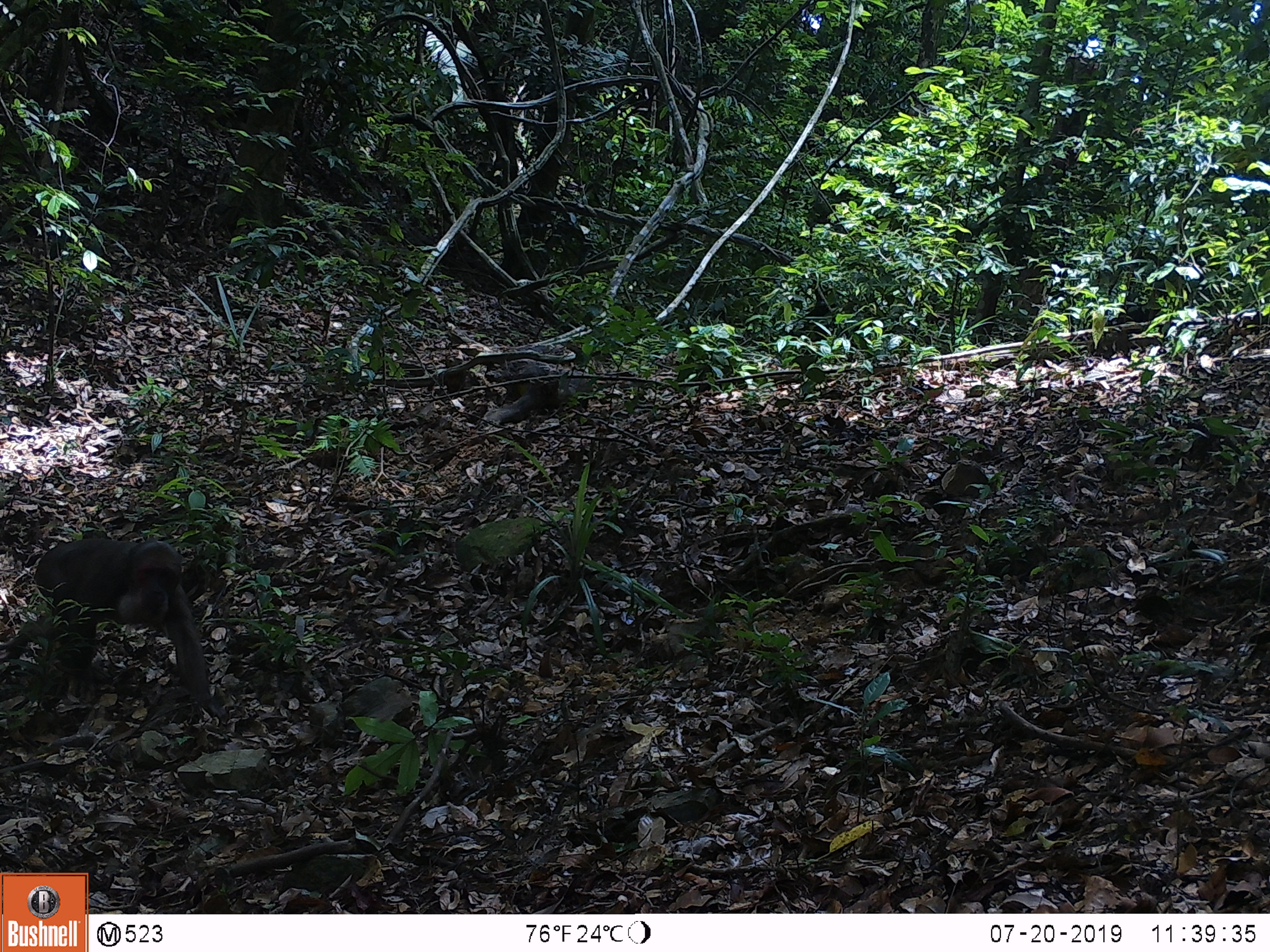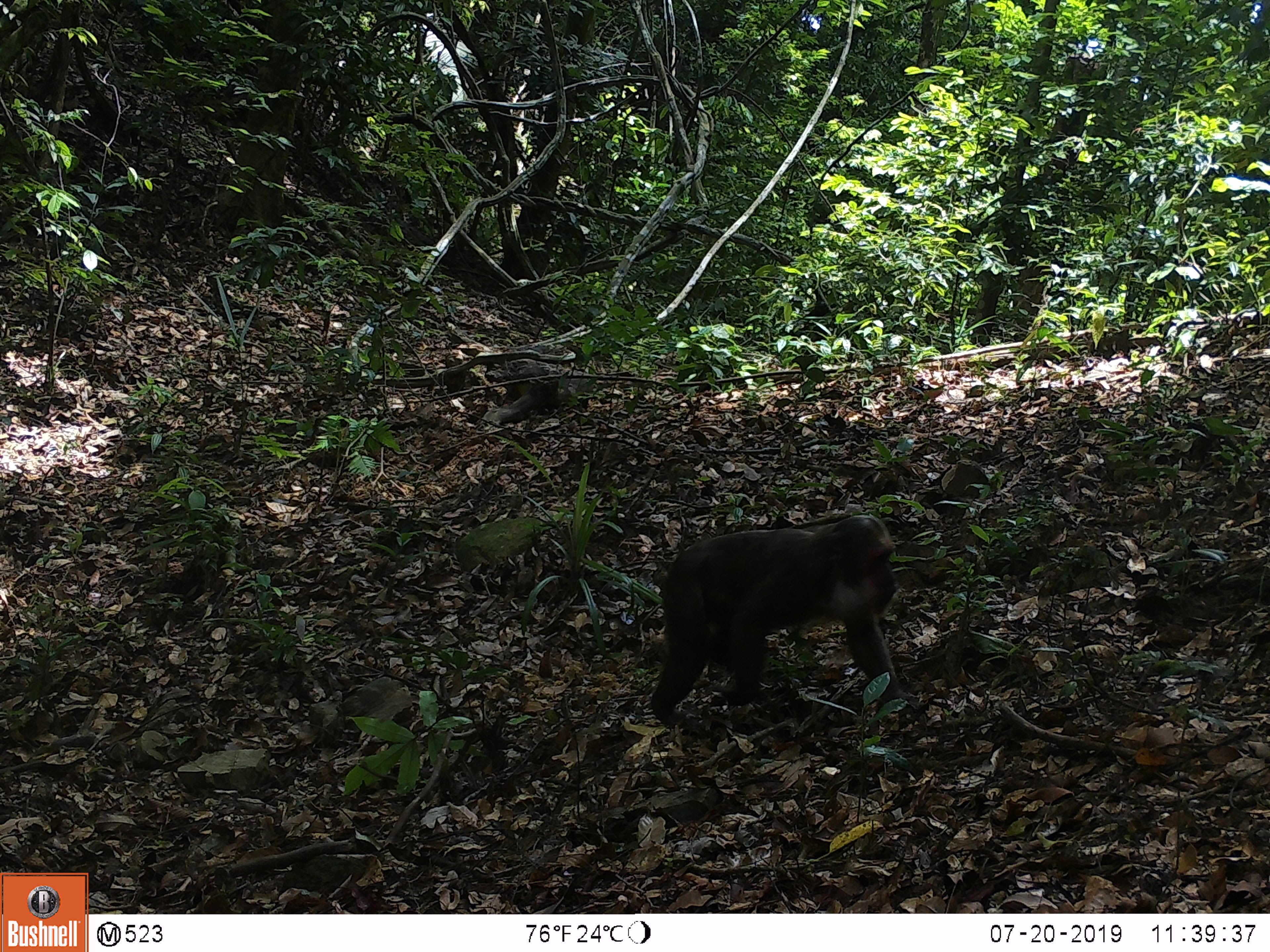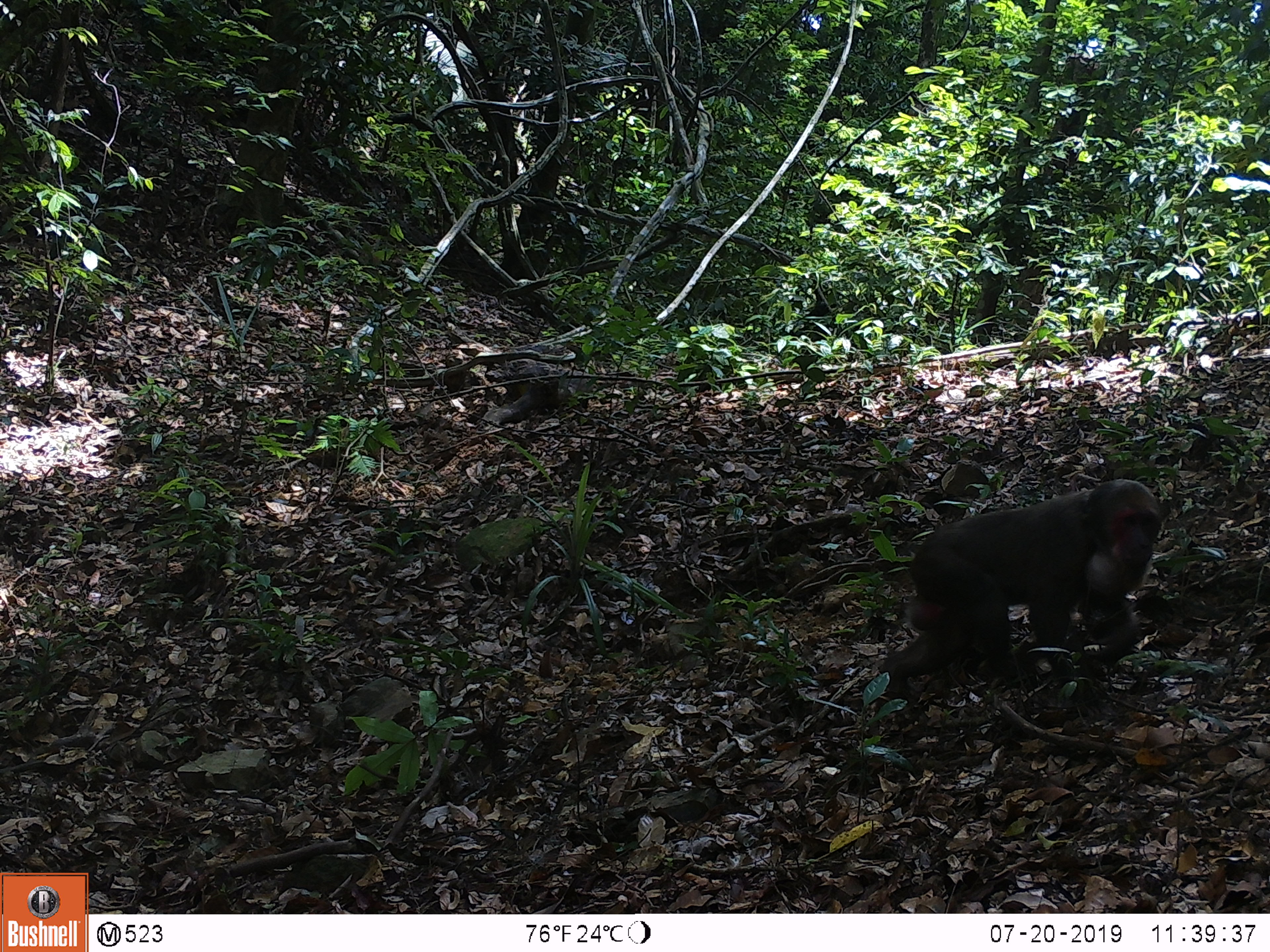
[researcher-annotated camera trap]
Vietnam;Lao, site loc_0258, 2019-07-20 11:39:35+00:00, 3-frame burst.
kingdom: Animalia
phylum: Chordata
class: Mammalia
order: Primates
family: Cercopithecidae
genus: Macaca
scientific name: Macaca arctoides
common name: stump-tailed macaque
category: stump tailed macaque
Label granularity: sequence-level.